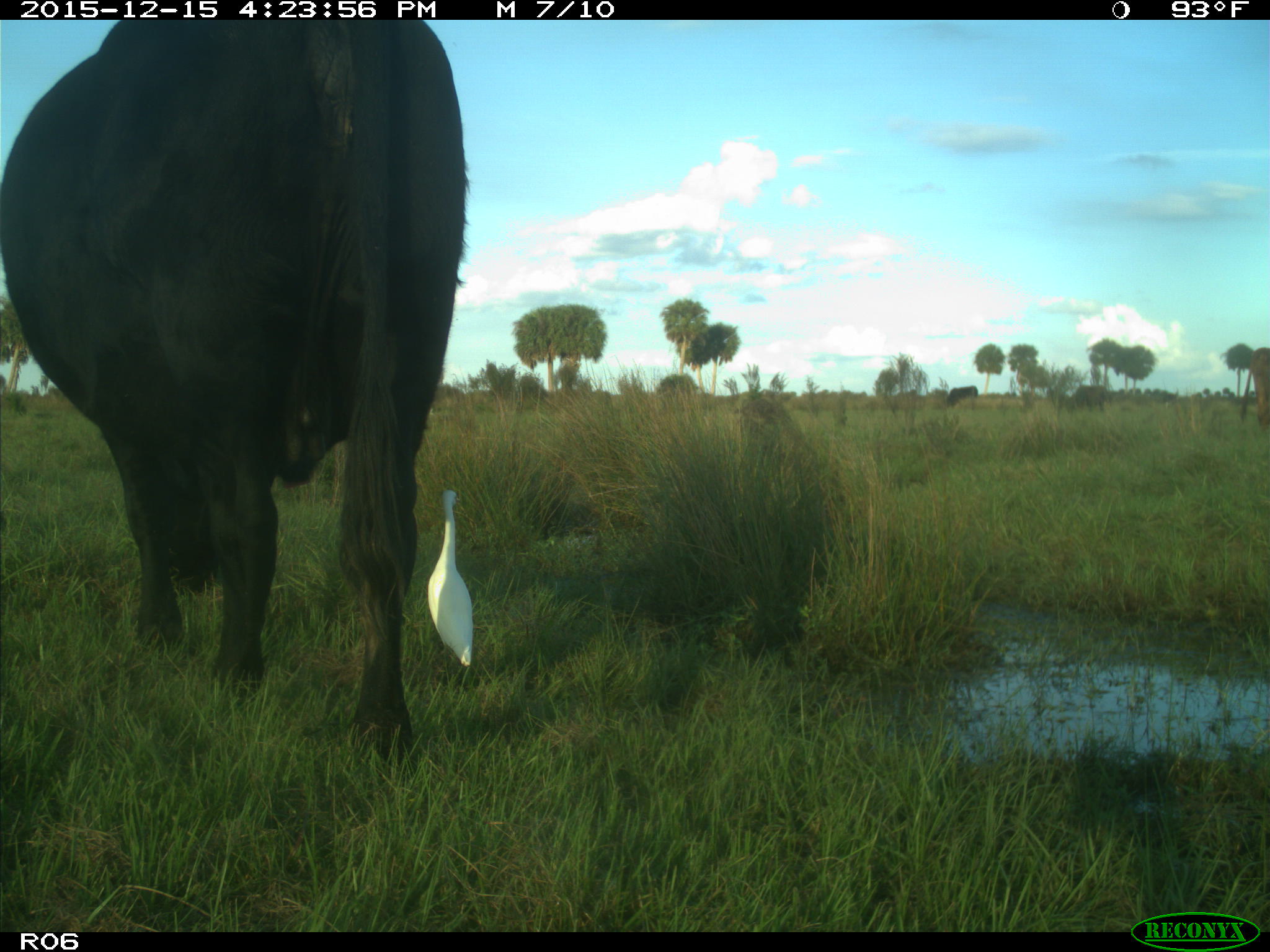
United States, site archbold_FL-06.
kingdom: Animalia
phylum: Chordata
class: Mammalia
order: Artiodactyla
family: Bovidae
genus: Bos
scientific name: Bos taurus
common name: domestic cow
Bos taurus (domestic cow).